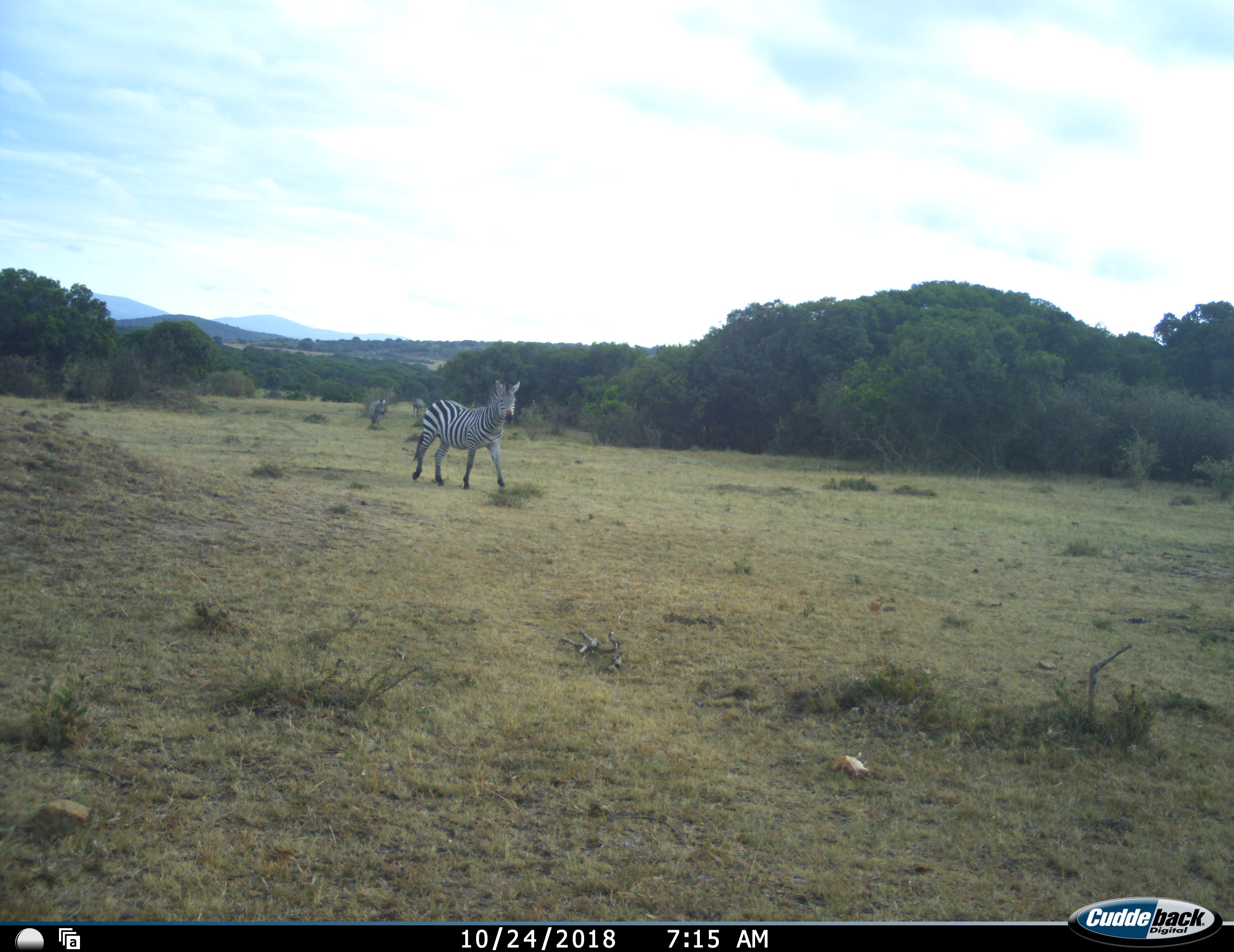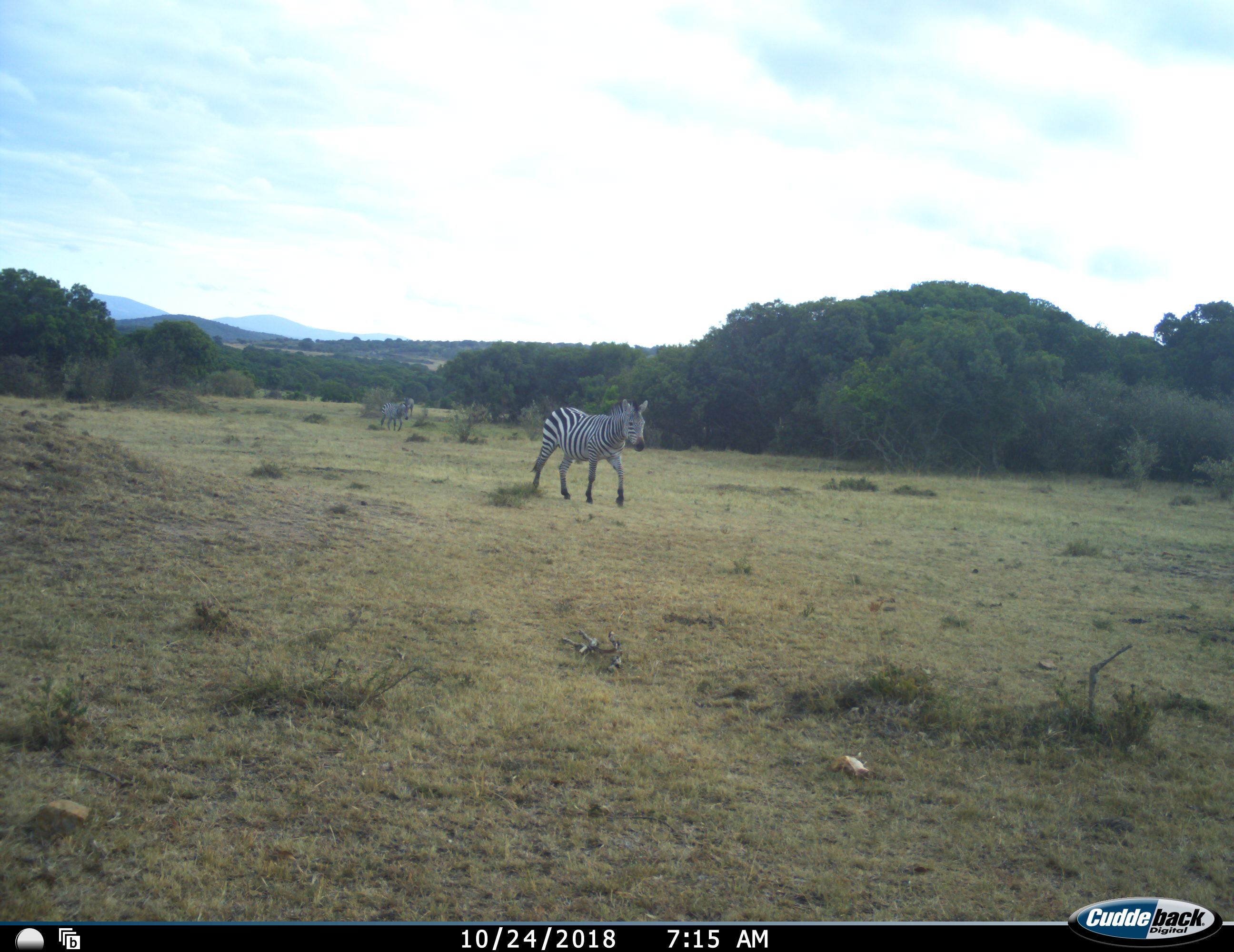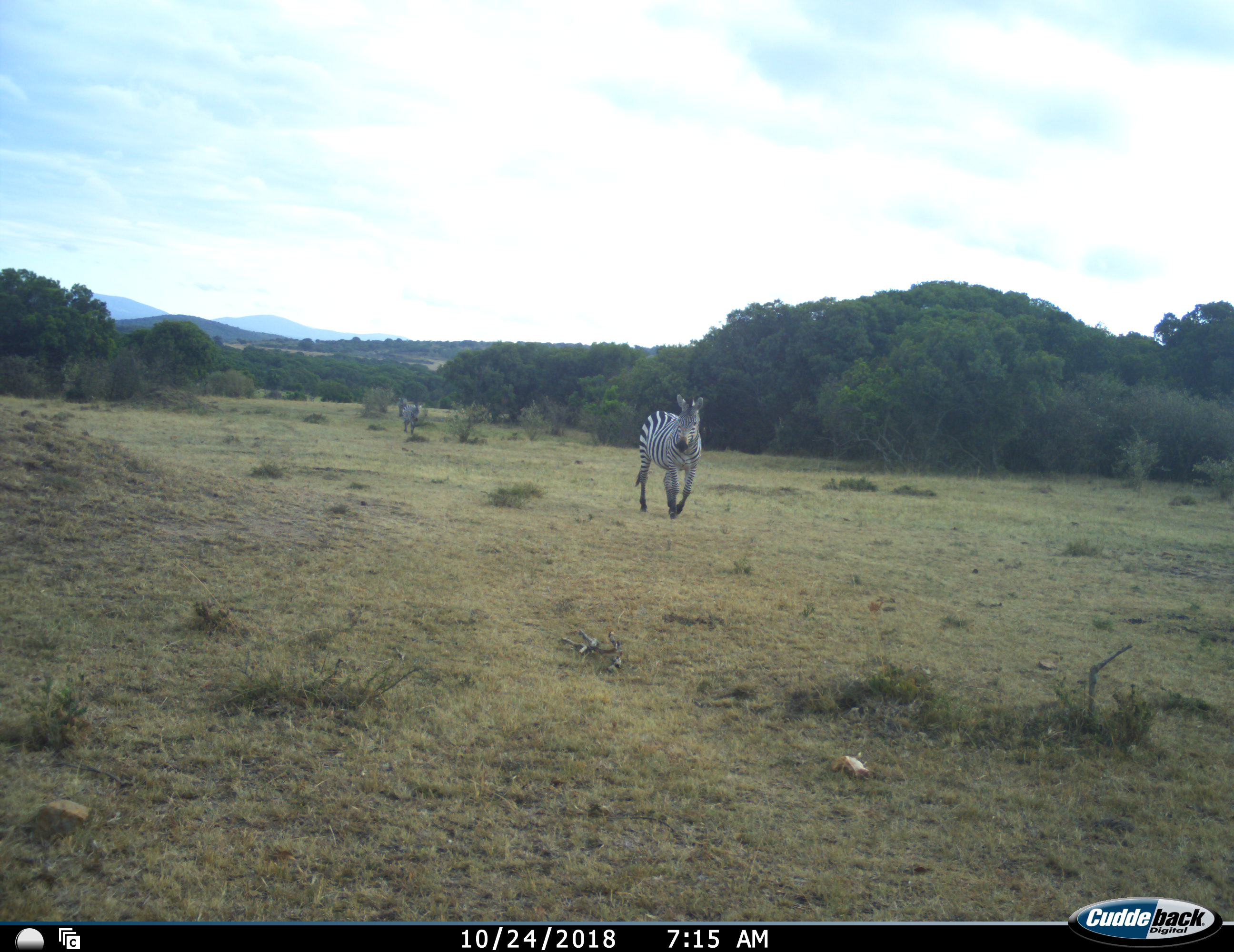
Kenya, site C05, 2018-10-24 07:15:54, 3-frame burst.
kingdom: Animalia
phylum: Chordata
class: Mammalia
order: Perissodactyla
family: Equidae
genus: Equus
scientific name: Equus quagga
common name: plains zebra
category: zebra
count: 3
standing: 10%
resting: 0%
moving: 100%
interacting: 0%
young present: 0%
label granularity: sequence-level